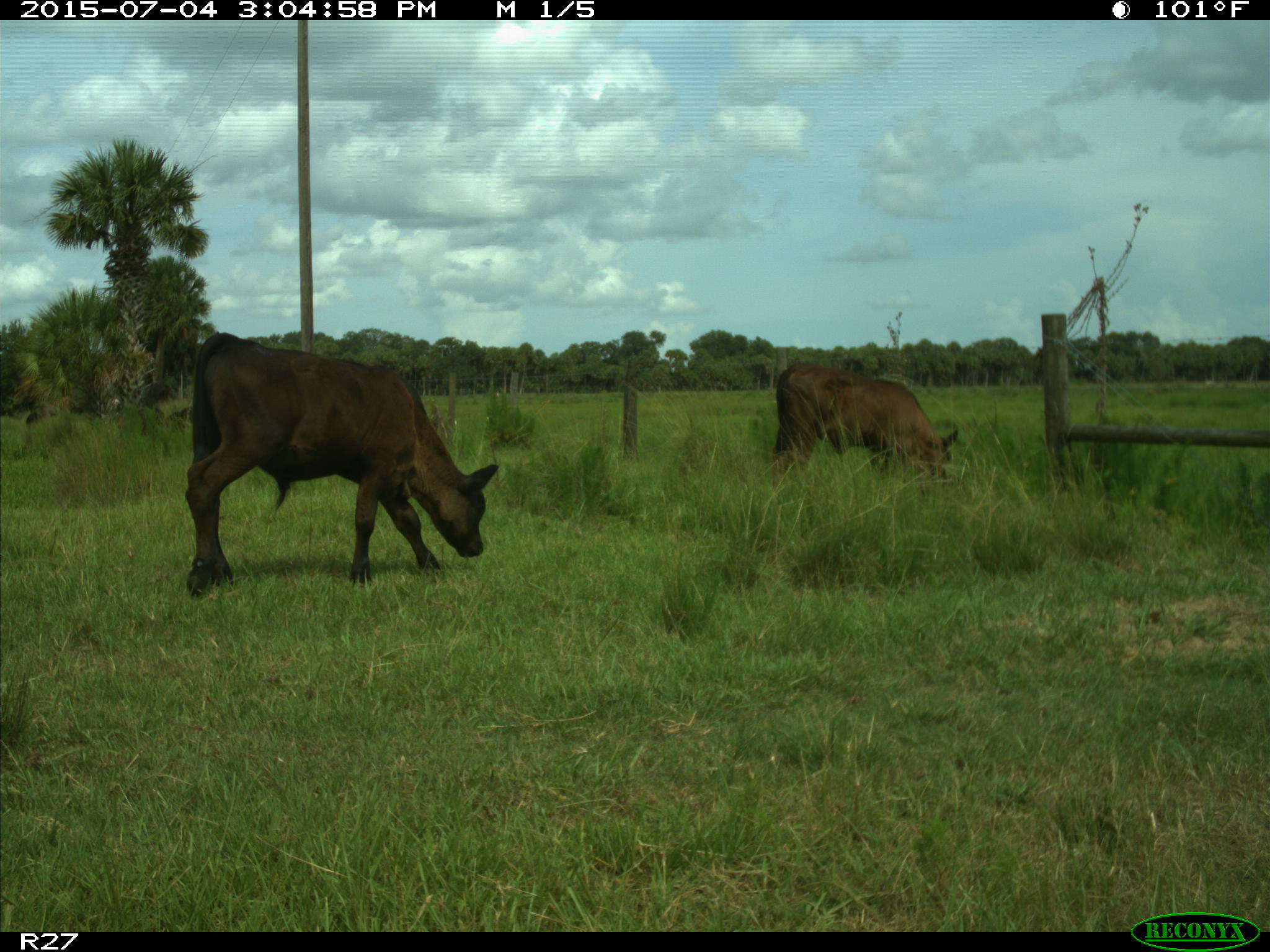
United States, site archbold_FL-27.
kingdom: Animalia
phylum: Chordata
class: Mammalia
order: Artiodactyla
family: Bovidae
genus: Bos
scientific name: Bos taurus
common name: domestic cow